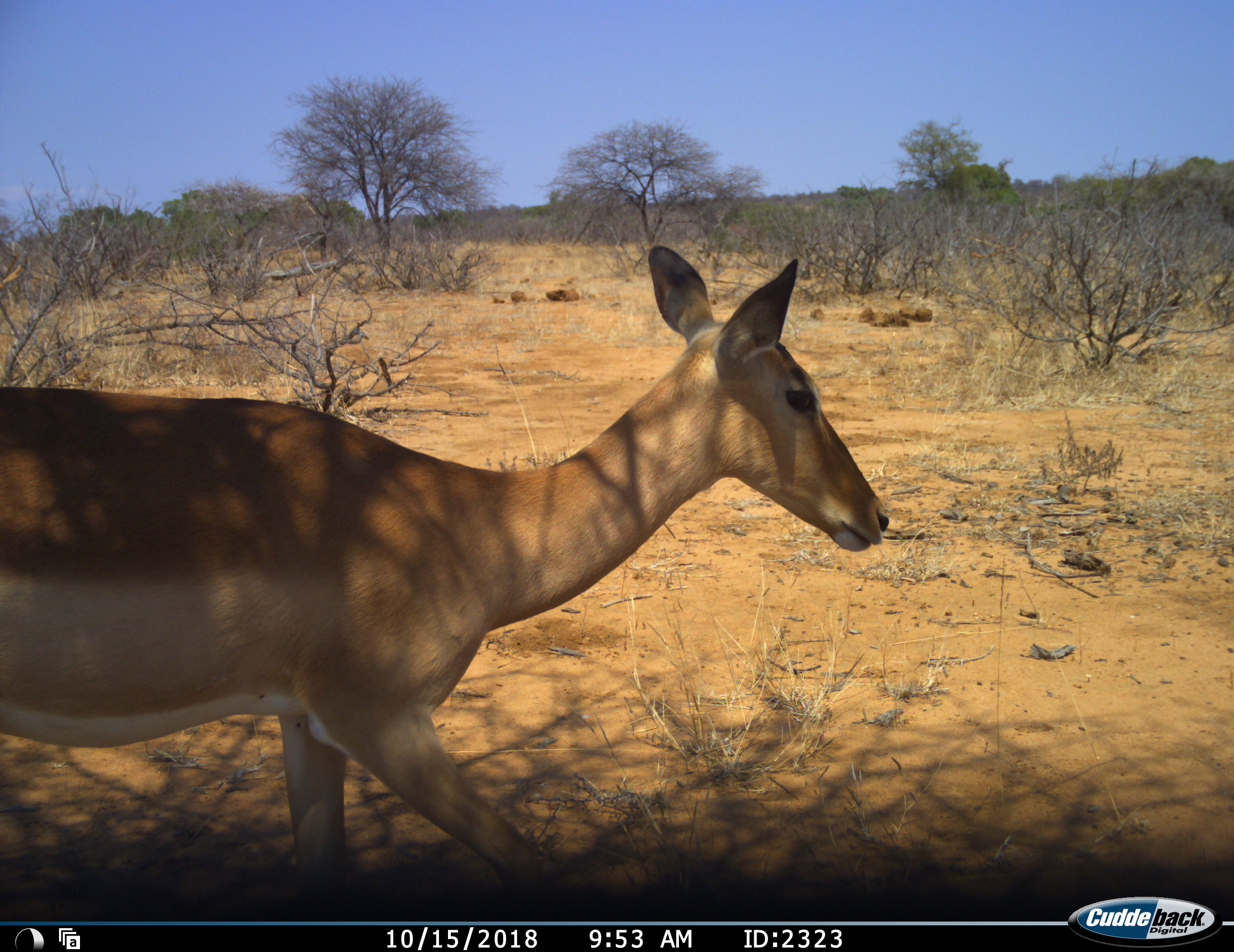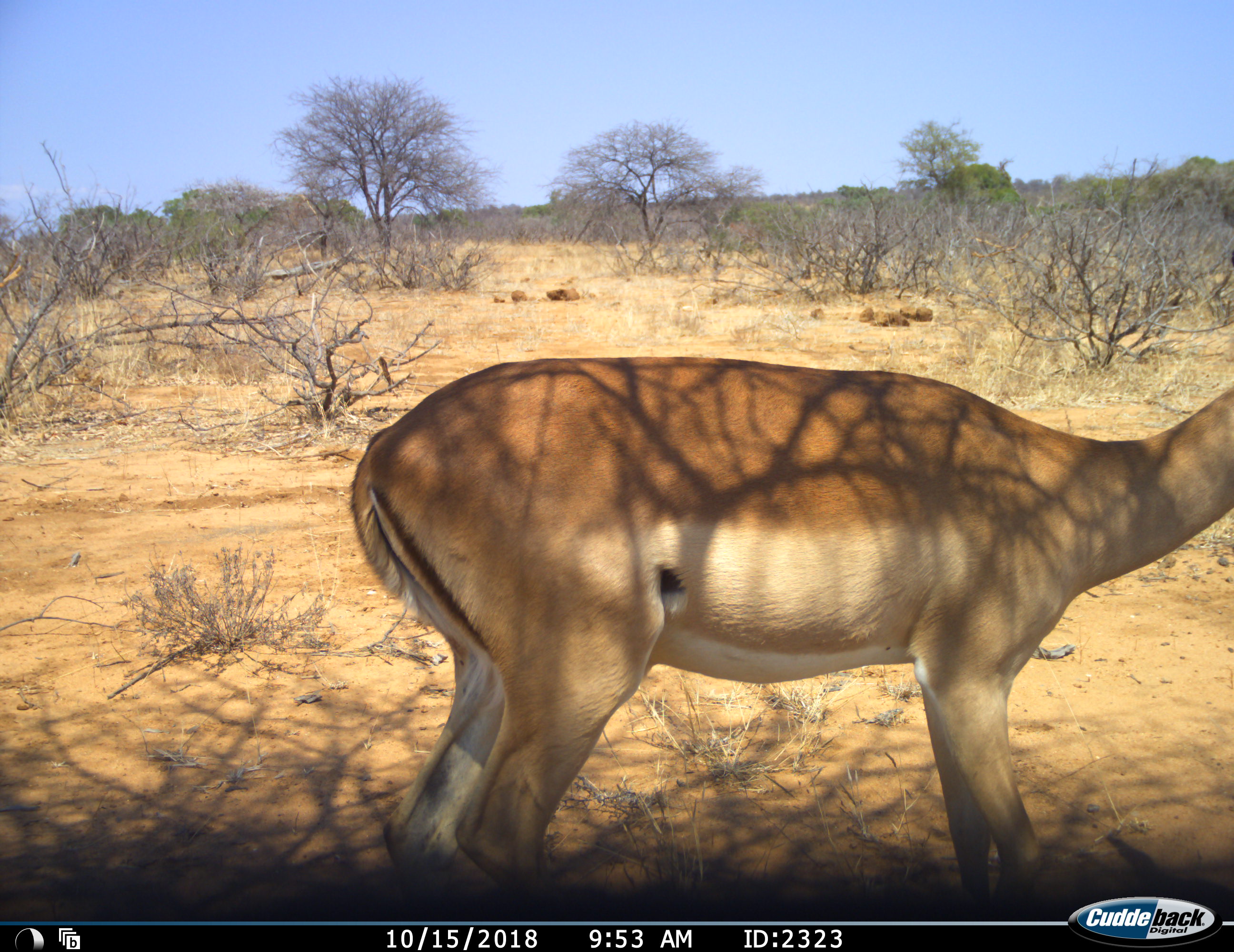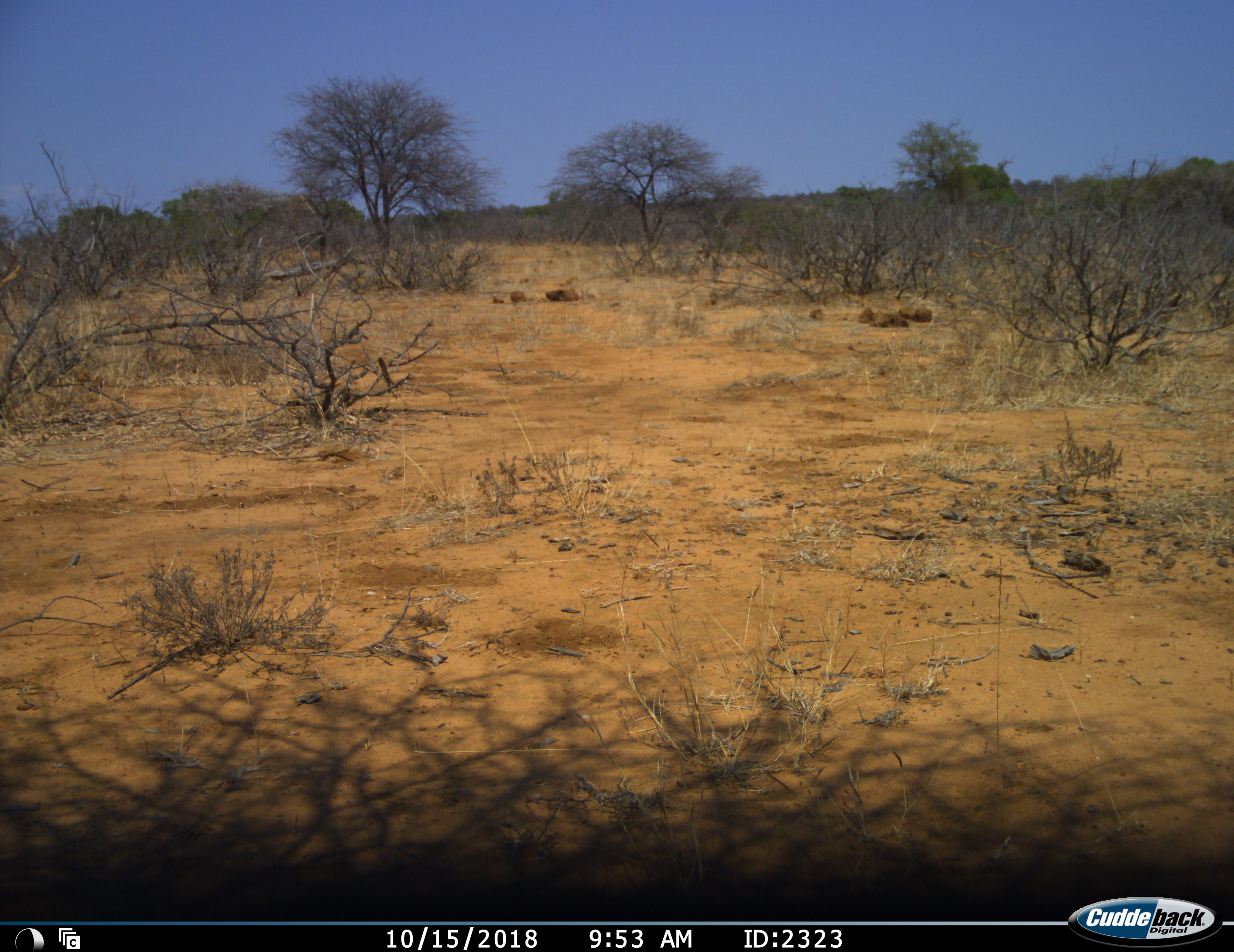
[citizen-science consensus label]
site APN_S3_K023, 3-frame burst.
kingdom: Animalia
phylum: Chordata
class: Mammalia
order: Artiodactyla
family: Bovidae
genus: Aepyceros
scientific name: Aepyceros melampus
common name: impala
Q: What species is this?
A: Impala (Aepyceros melampus).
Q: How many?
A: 1.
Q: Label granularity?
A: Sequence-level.